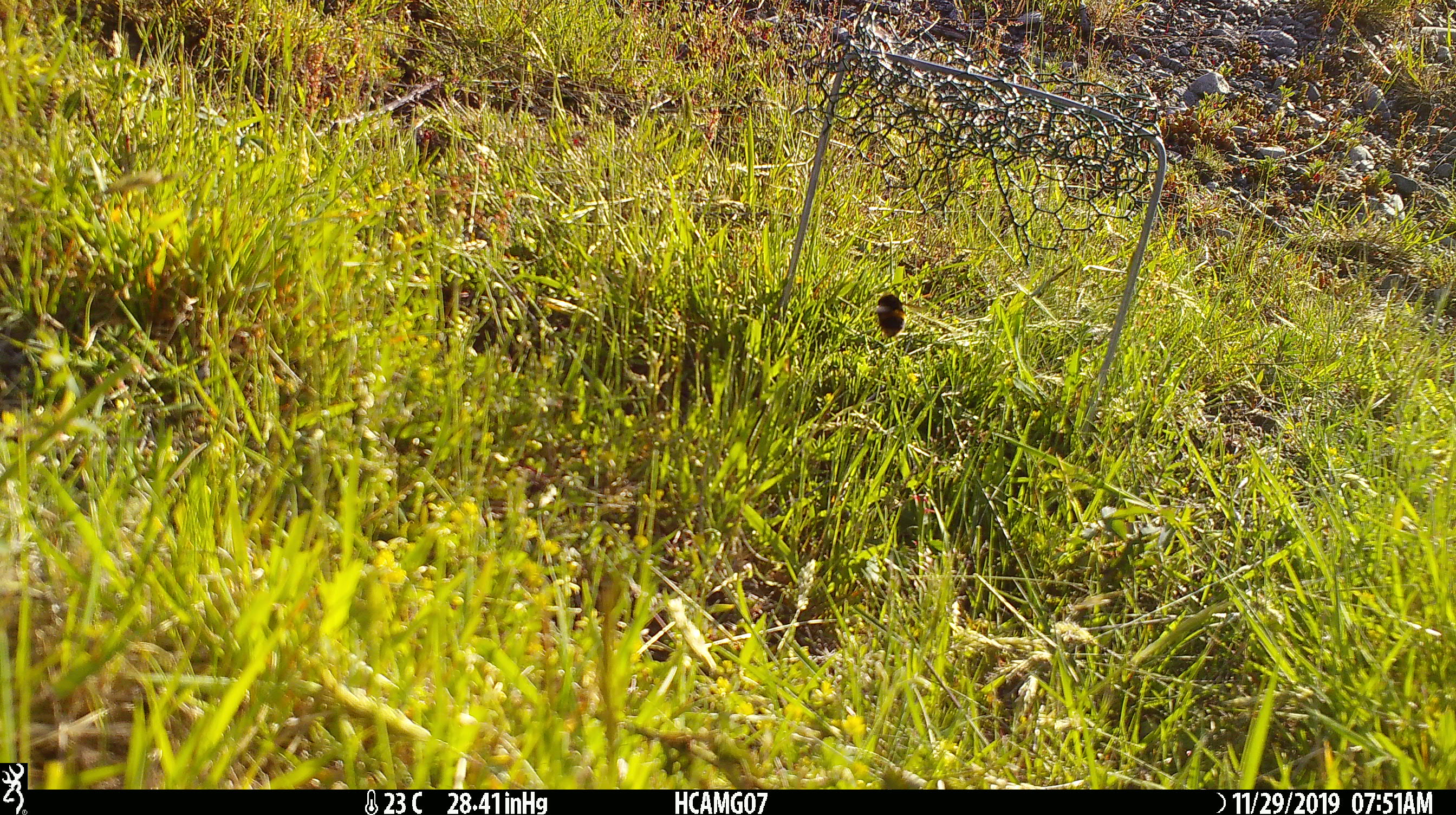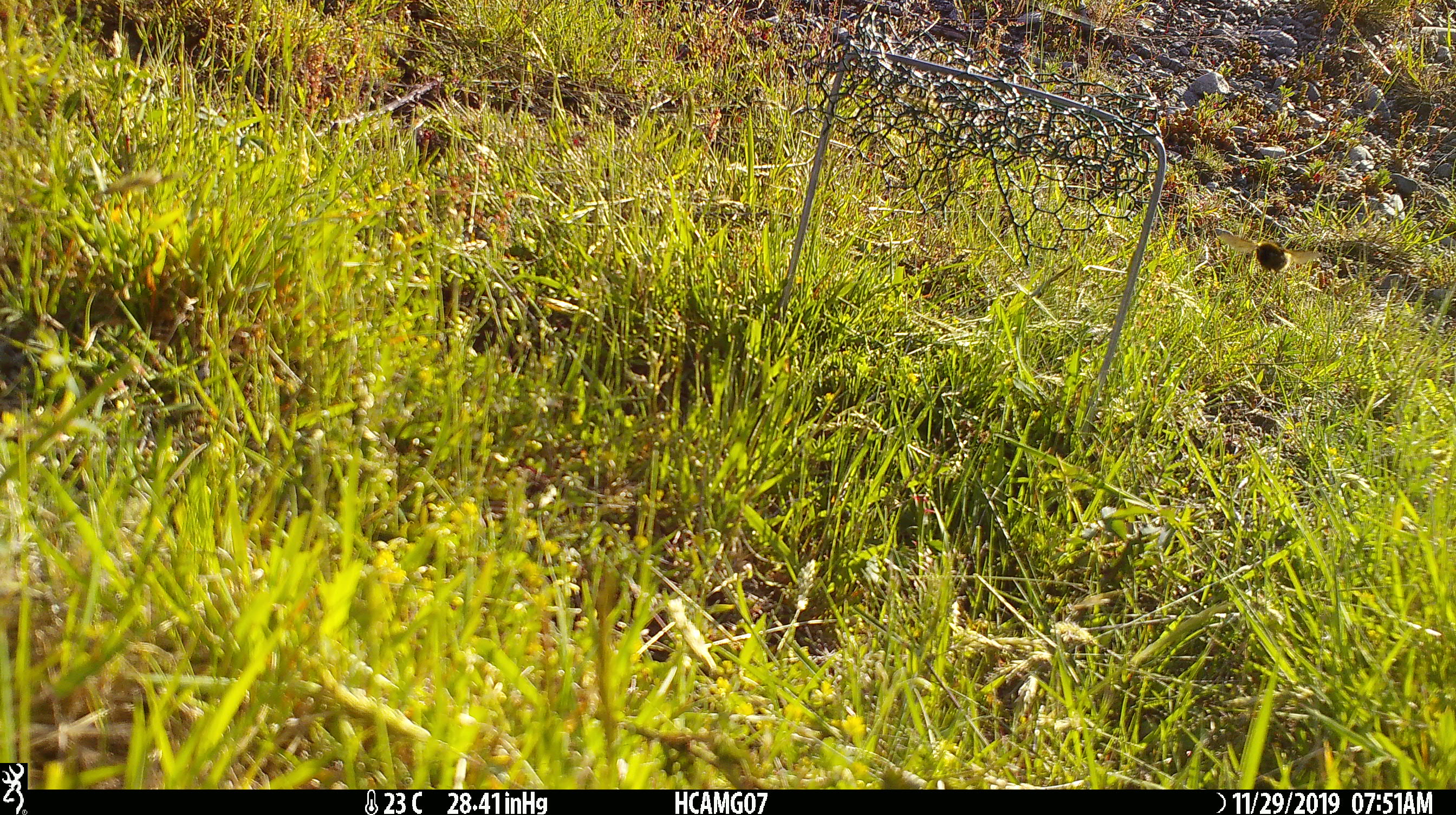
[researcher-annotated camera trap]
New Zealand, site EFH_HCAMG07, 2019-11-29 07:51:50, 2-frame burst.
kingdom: Animalia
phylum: Arthropoda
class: Insecta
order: Lepidoptera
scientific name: Lepidoptera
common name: moth